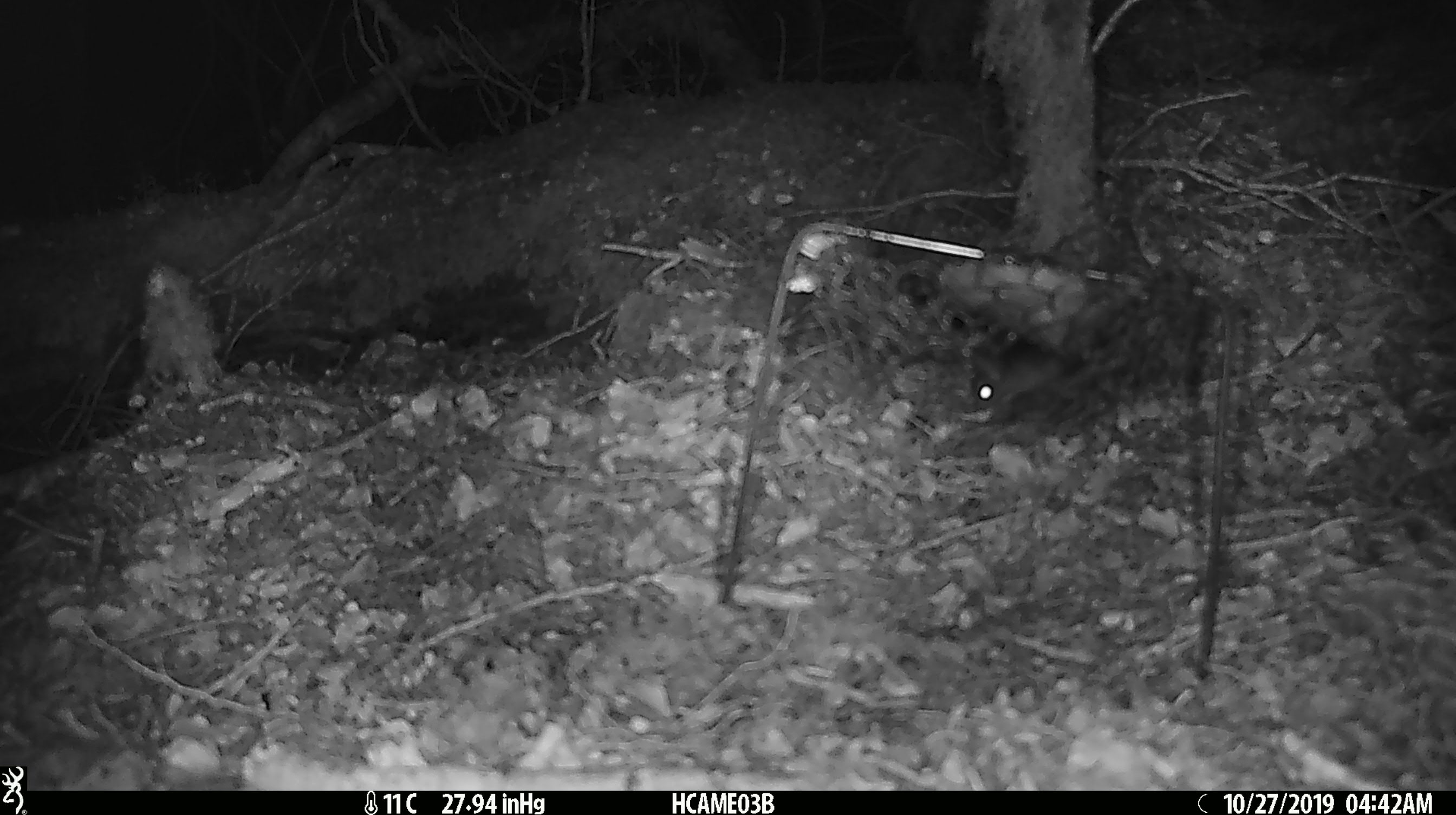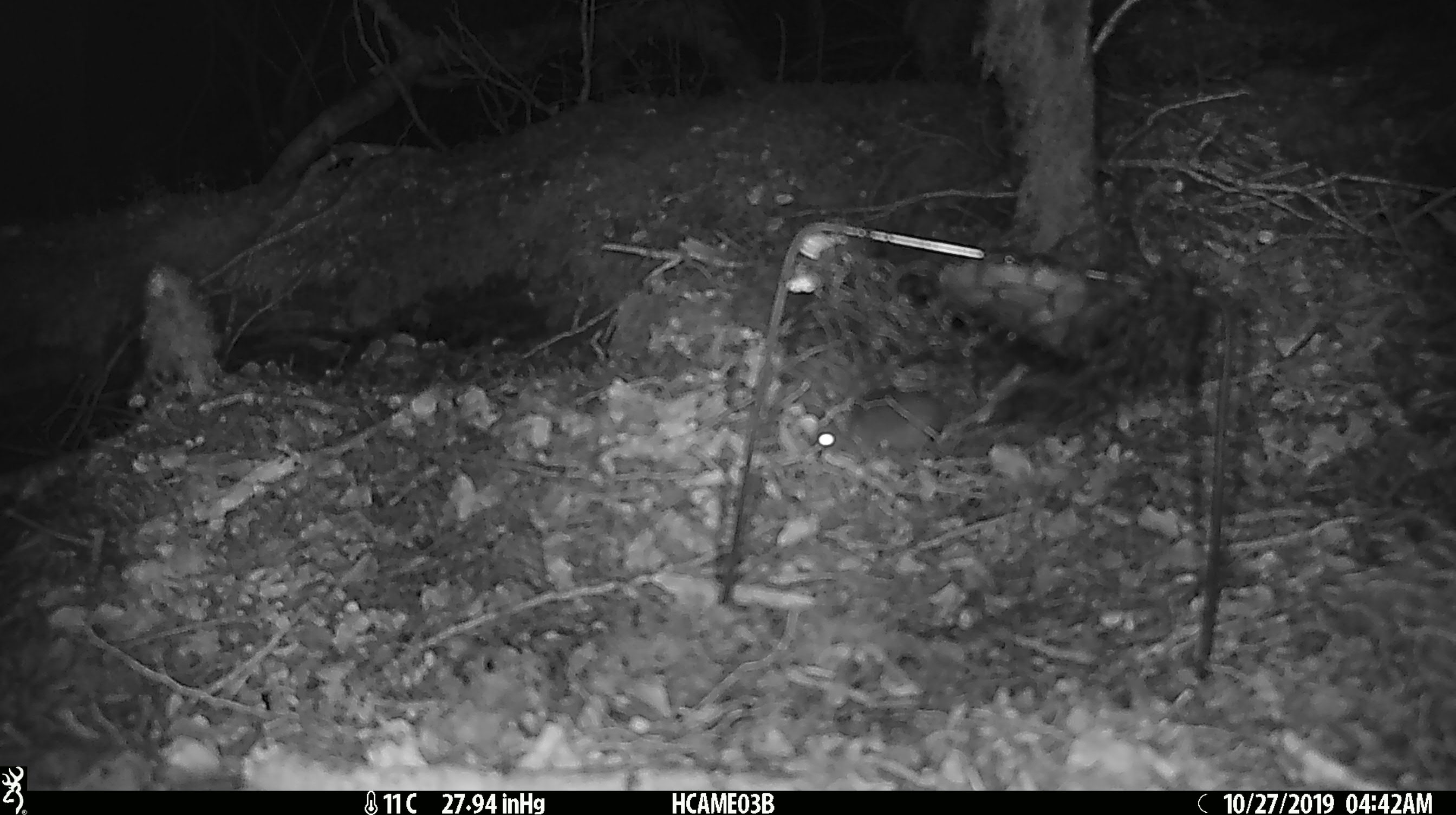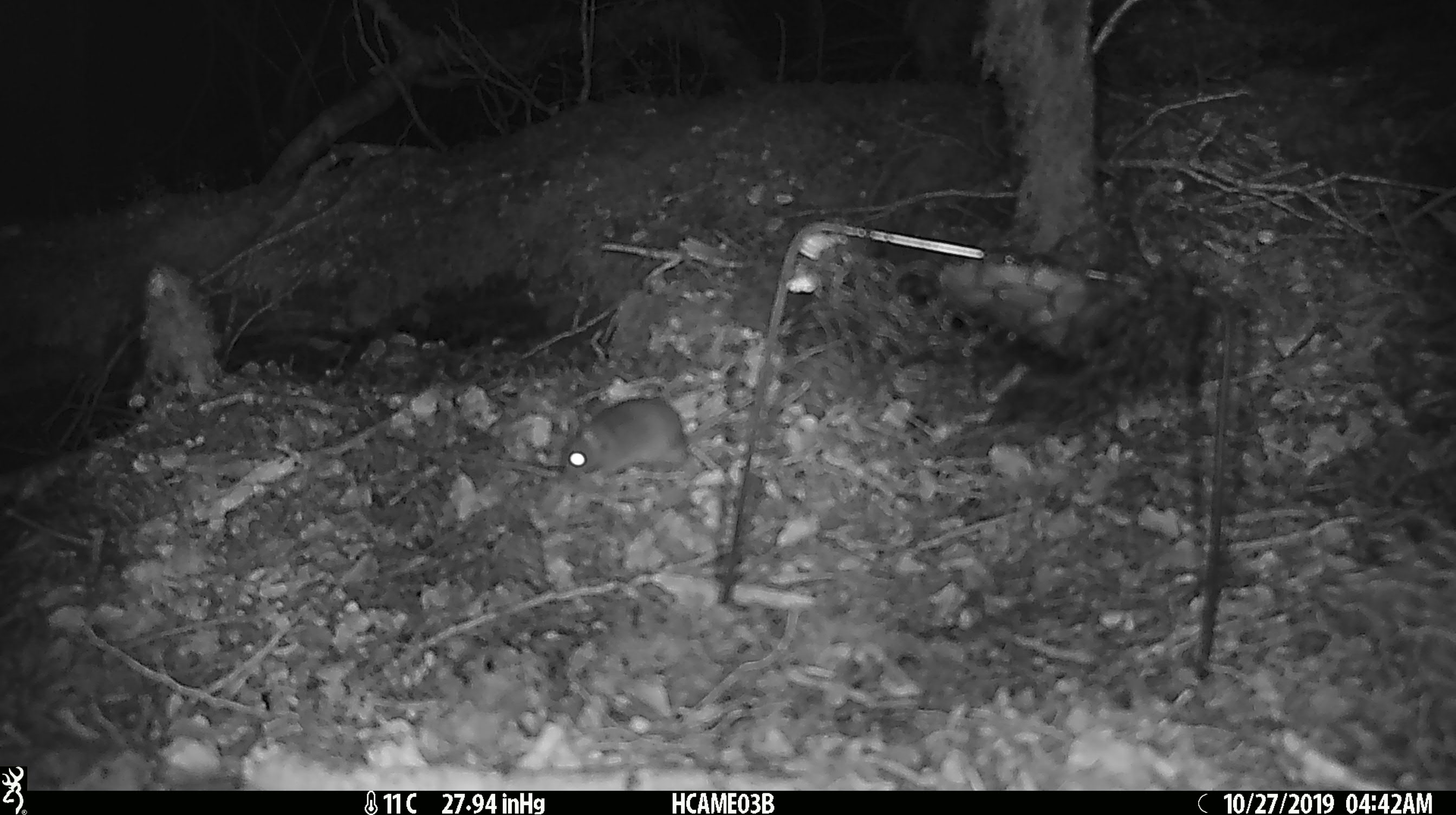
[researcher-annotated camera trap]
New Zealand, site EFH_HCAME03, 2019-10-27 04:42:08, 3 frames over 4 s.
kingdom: Animalia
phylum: Chordata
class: Mammalia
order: Rodentia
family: Muridae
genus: Mus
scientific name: Mus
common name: mouse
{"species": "mouse (Mus)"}